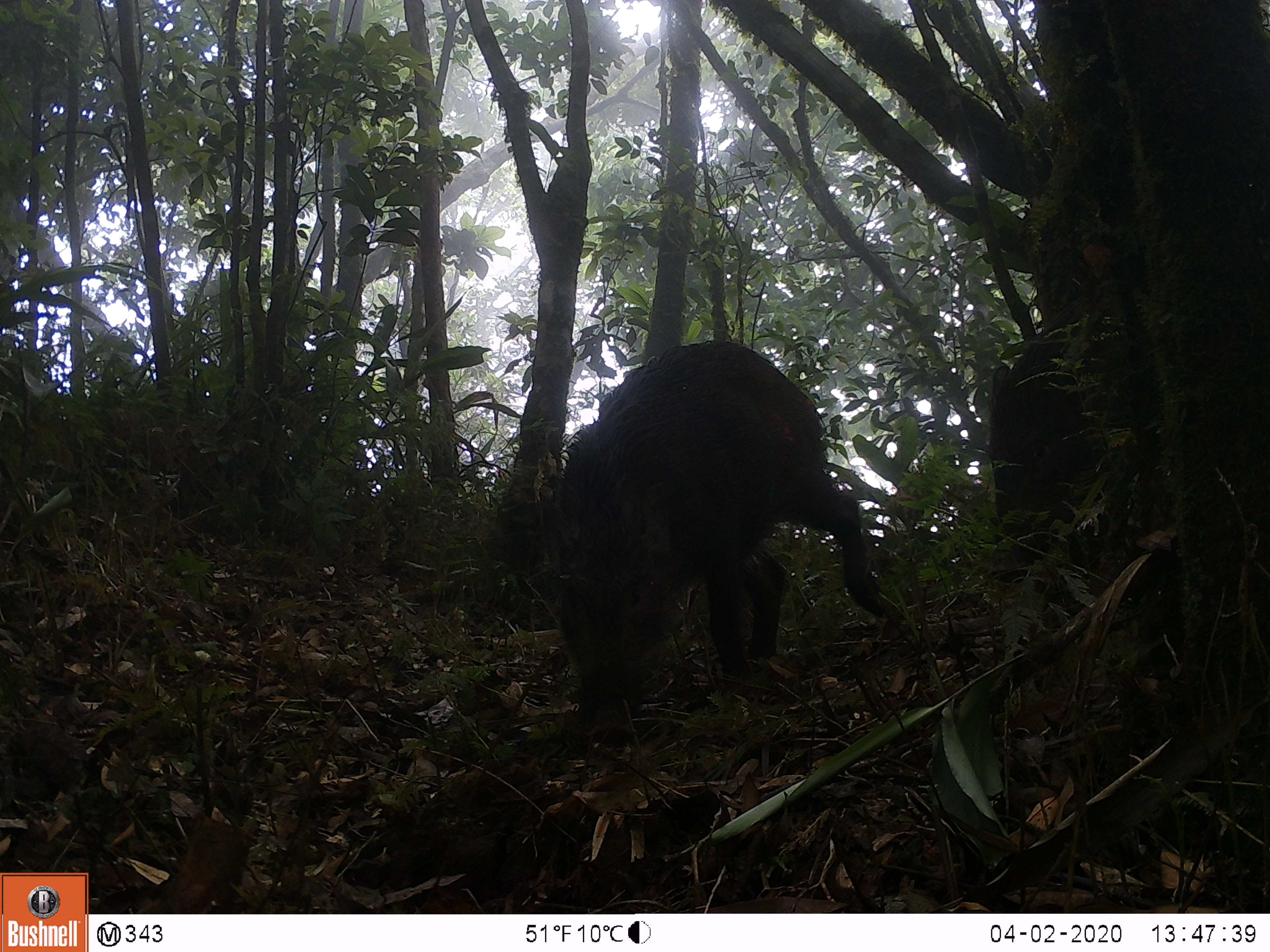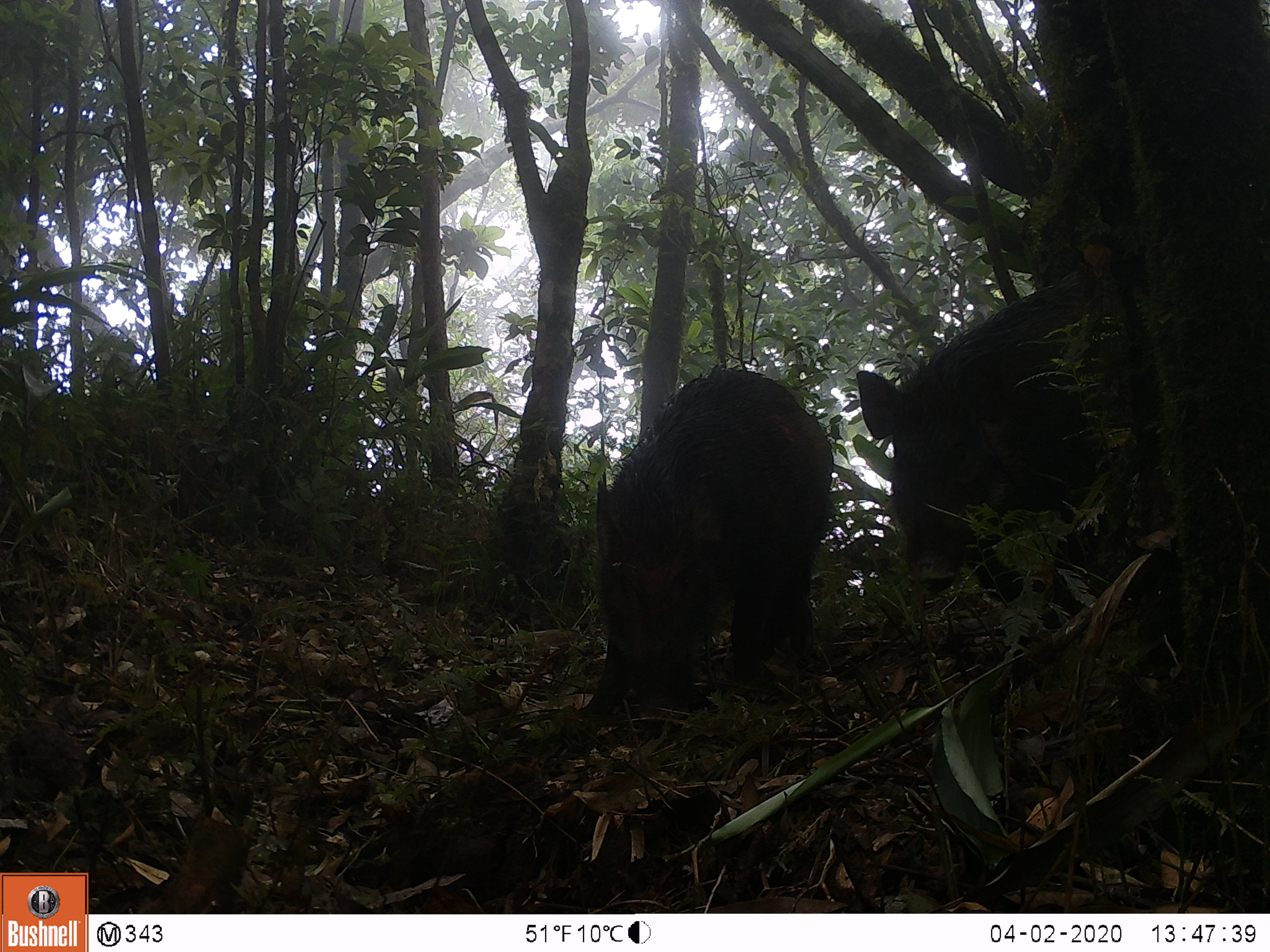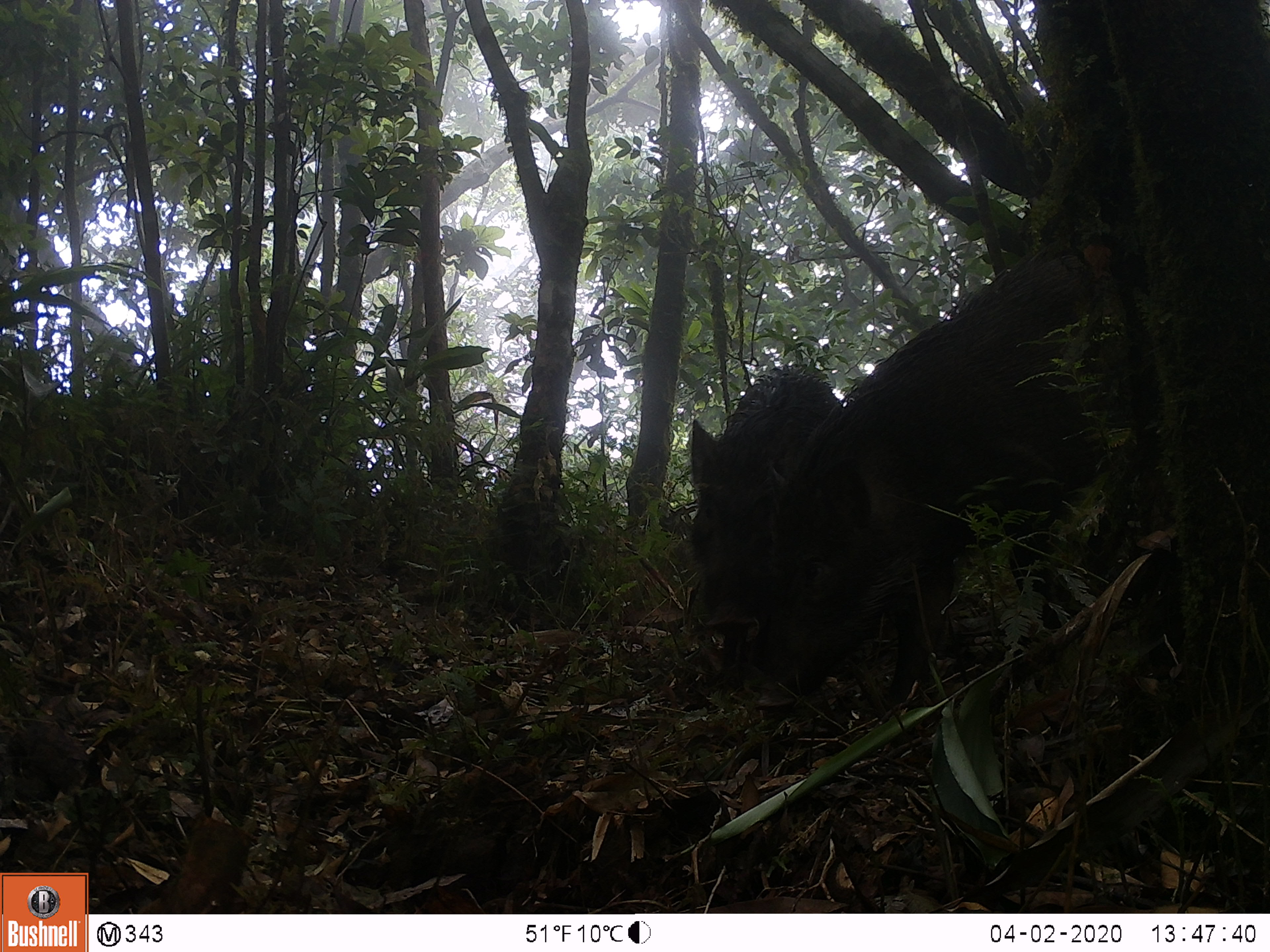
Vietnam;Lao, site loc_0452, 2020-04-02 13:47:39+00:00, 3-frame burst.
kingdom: Animalia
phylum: Chordata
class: Mammalia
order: Artiodactyla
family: Suidae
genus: Sus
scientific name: Sus scrofa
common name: eurasian wild pig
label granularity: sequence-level